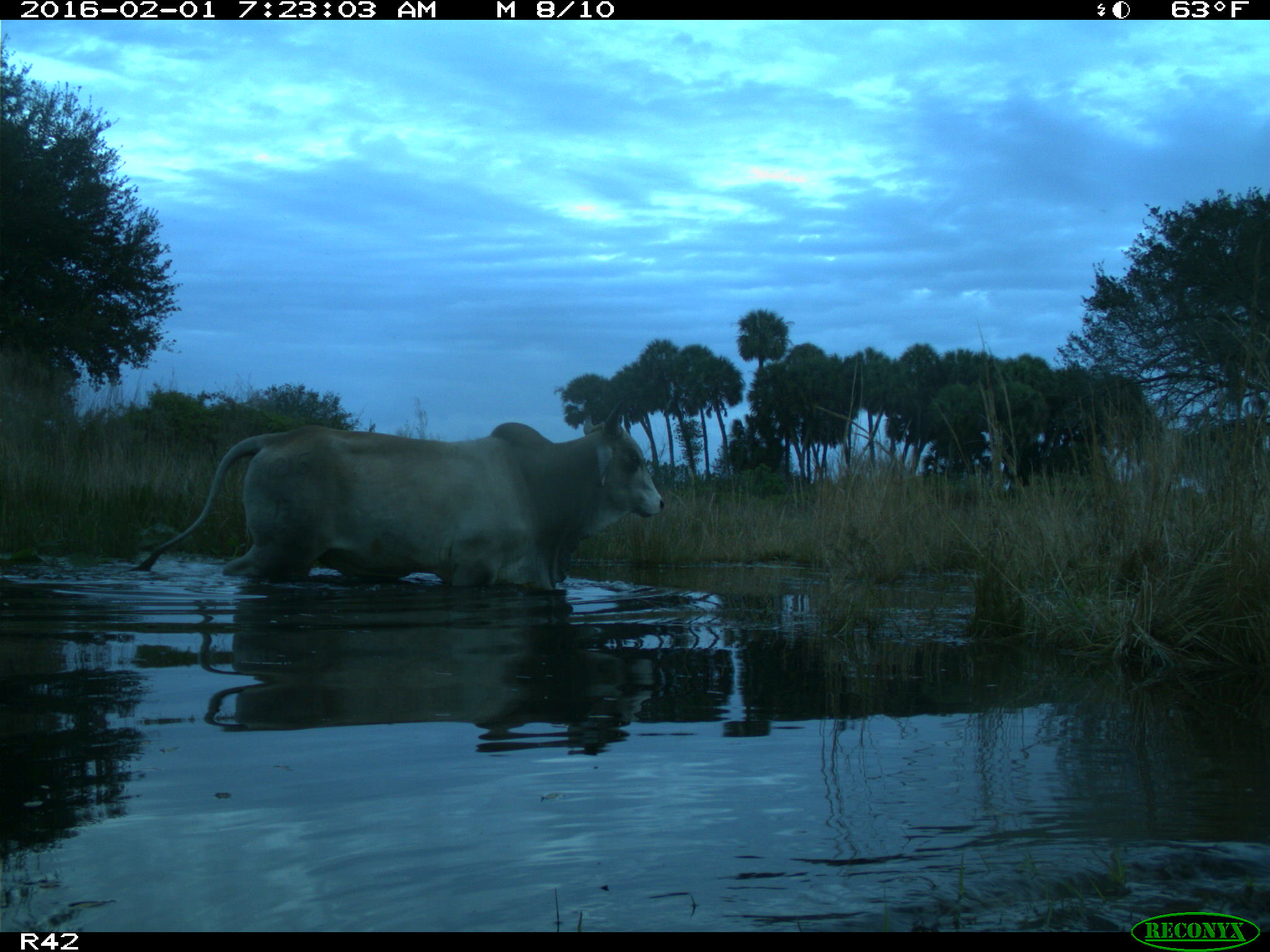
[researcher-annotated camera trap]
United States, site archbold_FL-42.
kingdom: Animalia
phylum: Chordata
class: Mammalia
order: Artiodactyla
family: Bovidae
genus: Bos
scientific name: Bos taurus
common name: domestic cow